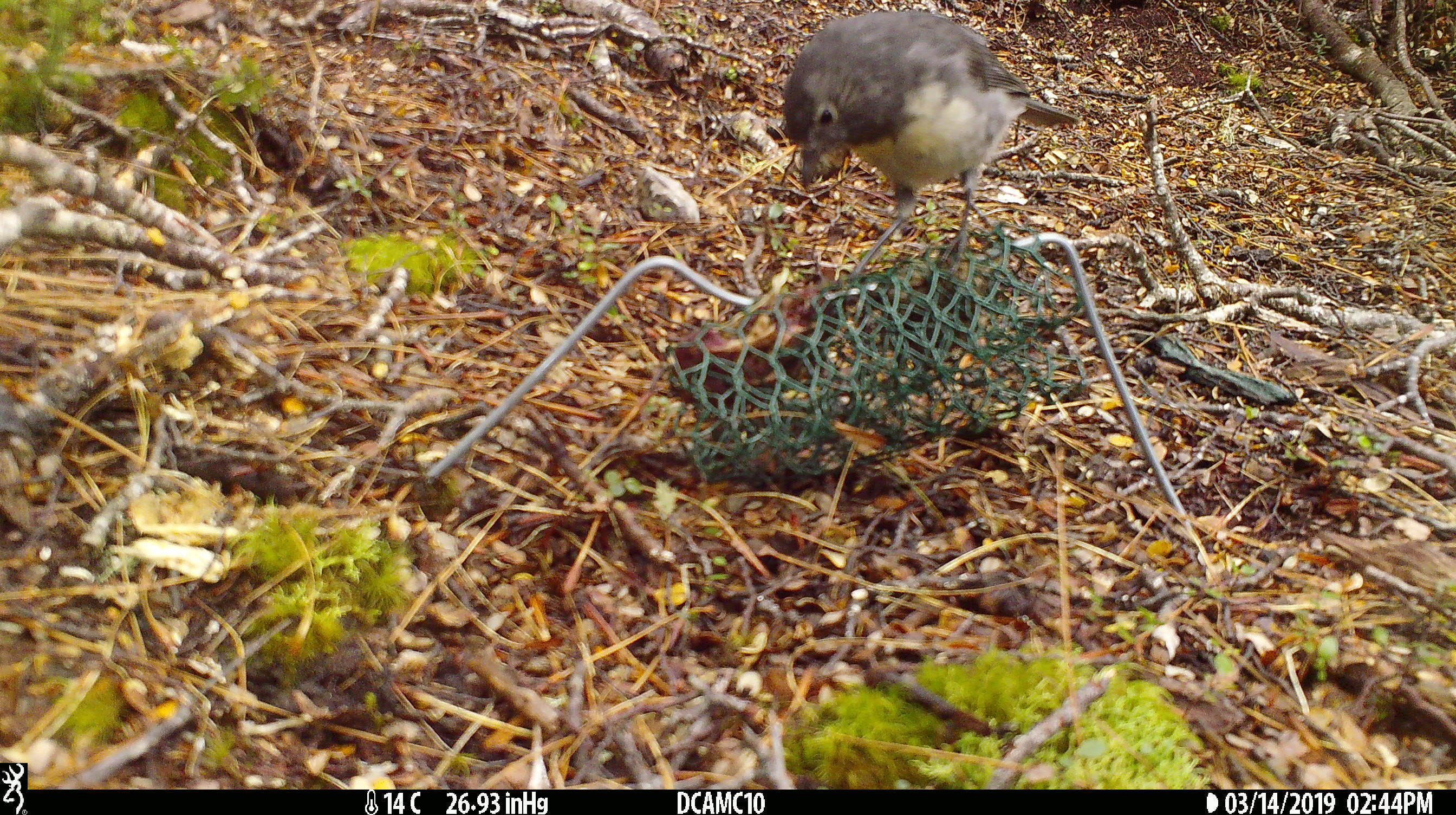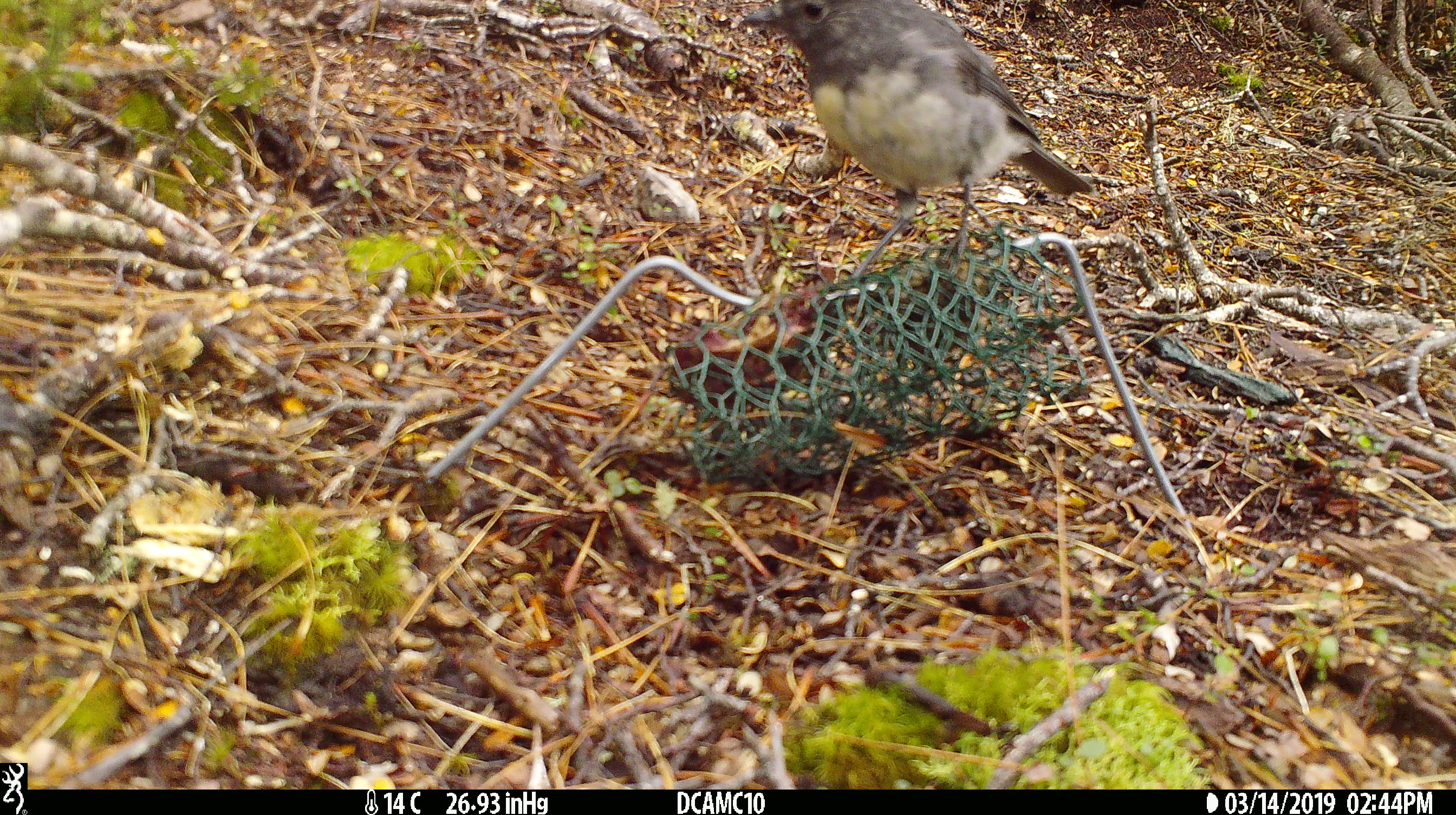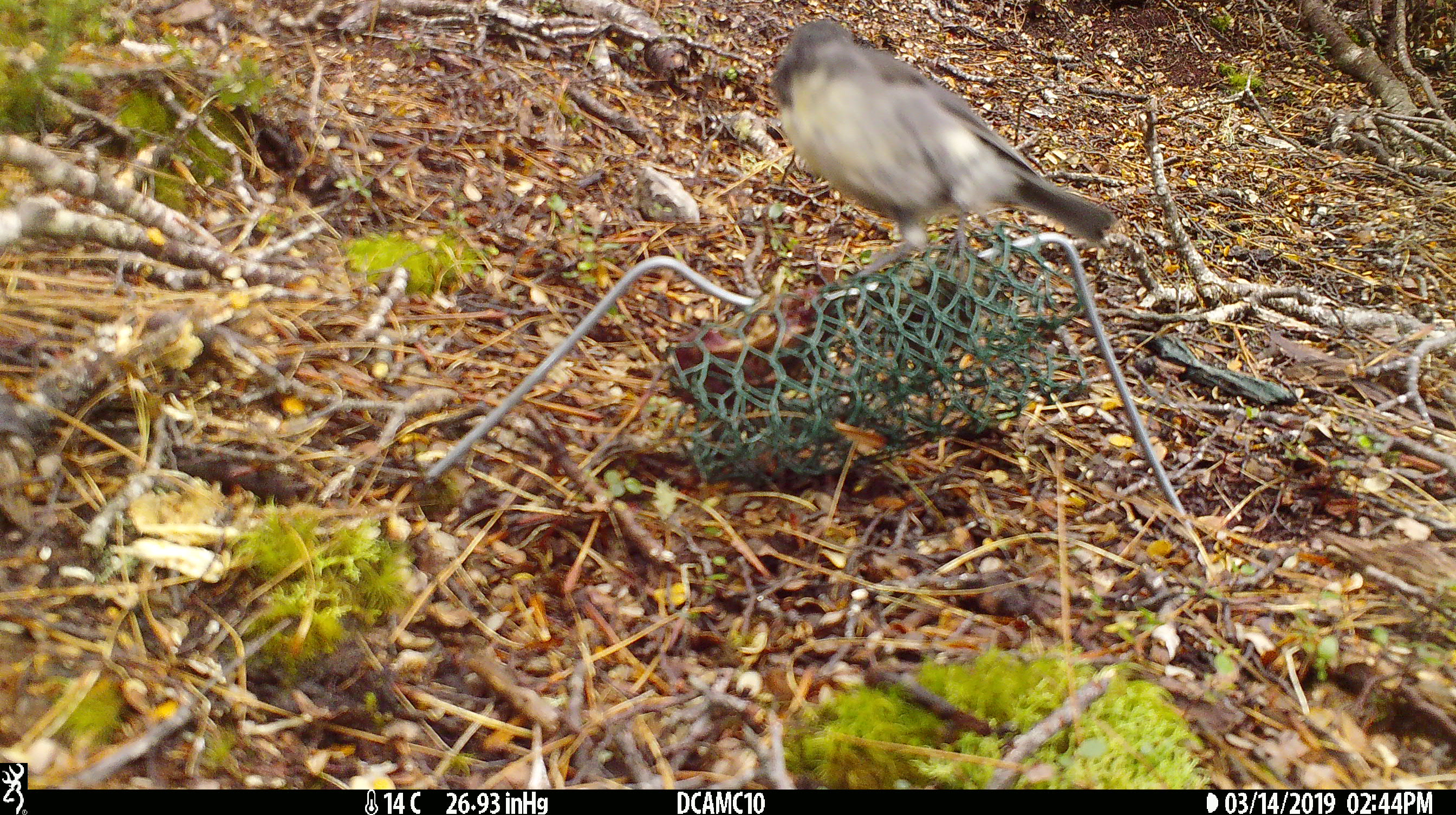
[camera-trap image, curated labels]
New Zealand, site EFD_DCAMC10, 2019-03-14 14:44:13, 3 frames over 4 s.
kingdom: Animalia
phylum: Chordata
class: Aves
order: Passeriformes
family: Petroicidae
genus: Petroica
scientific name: Petroica australis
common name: new zealand robin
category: robin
Robin (new zealand robin) (Petroica australis).